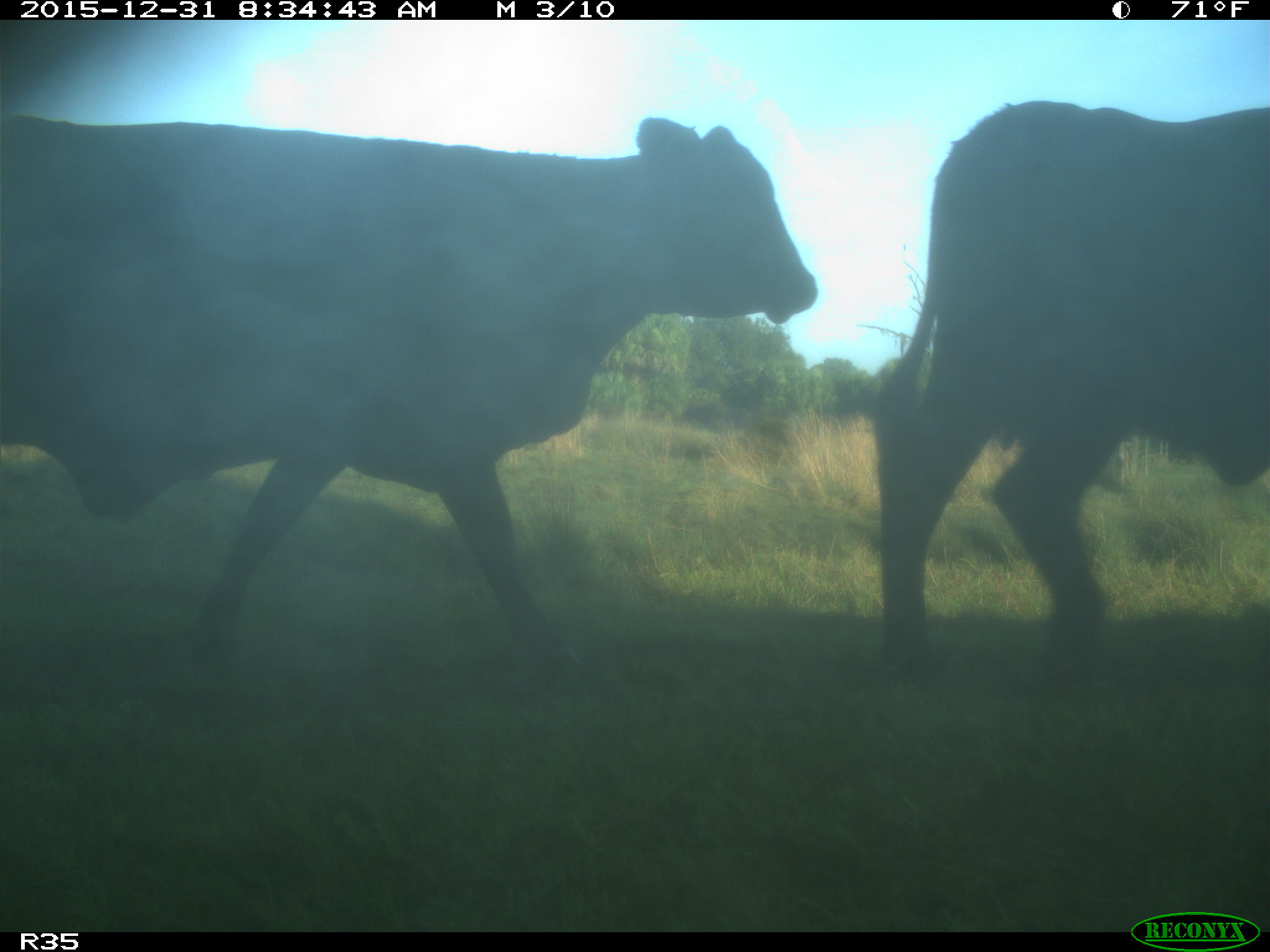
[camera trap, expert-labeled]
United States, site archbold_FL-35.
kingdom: Animalia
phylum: Chordata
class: Mammalia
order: Artiodactyla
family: Bovidae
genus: Bos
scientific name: Bos taurus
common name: domestic cow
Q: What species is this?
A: Bos taurus (domestic cow).